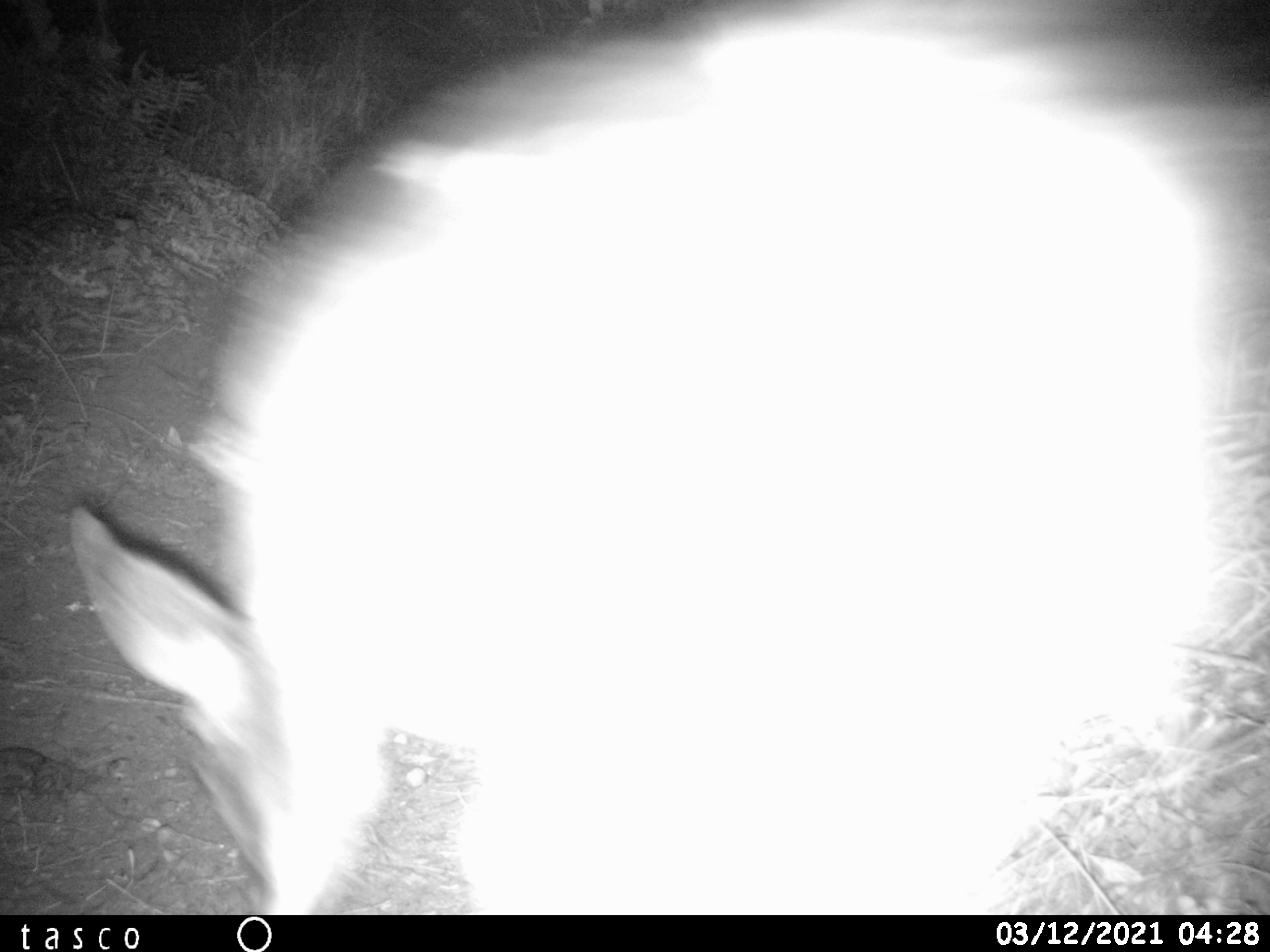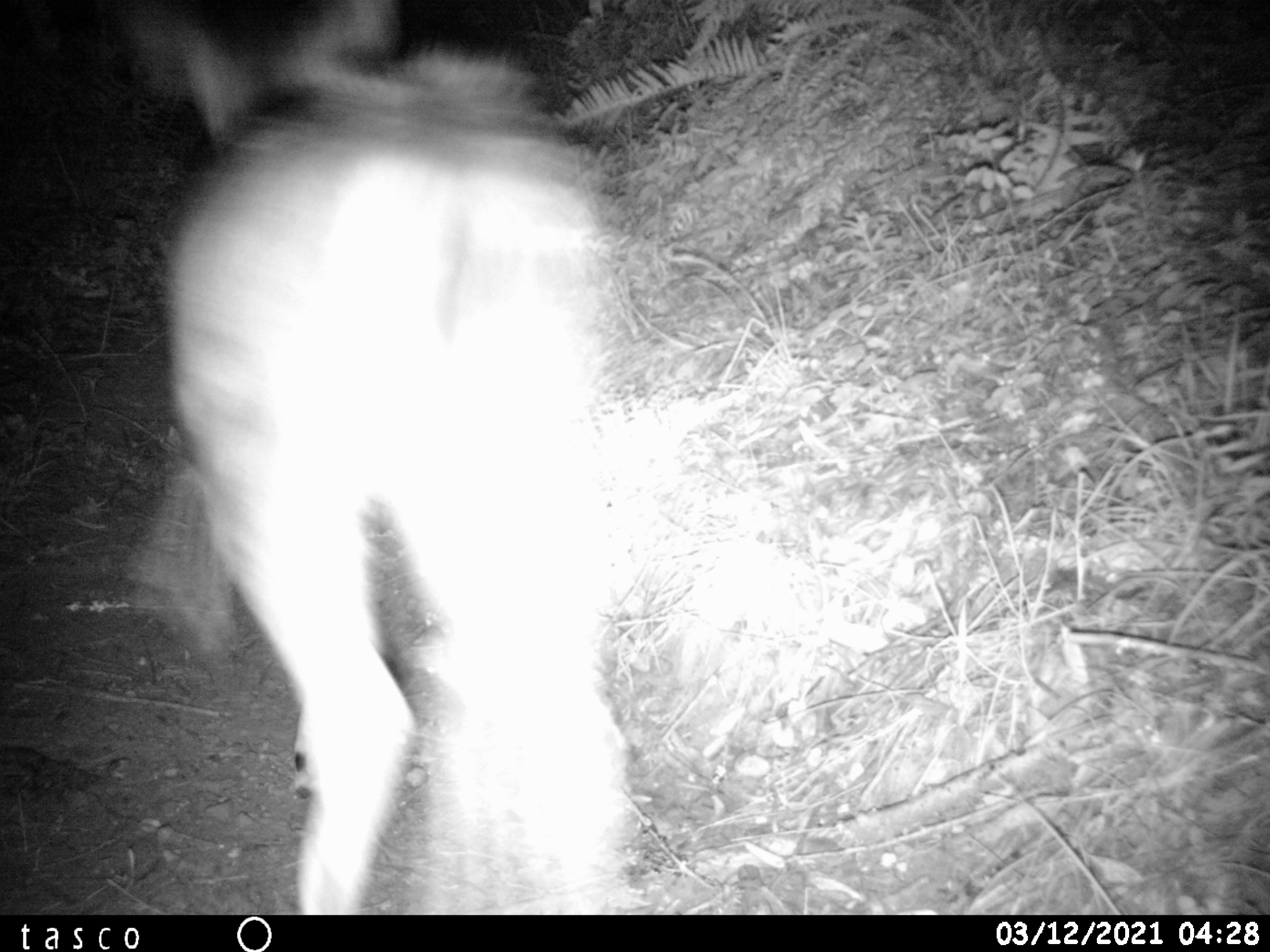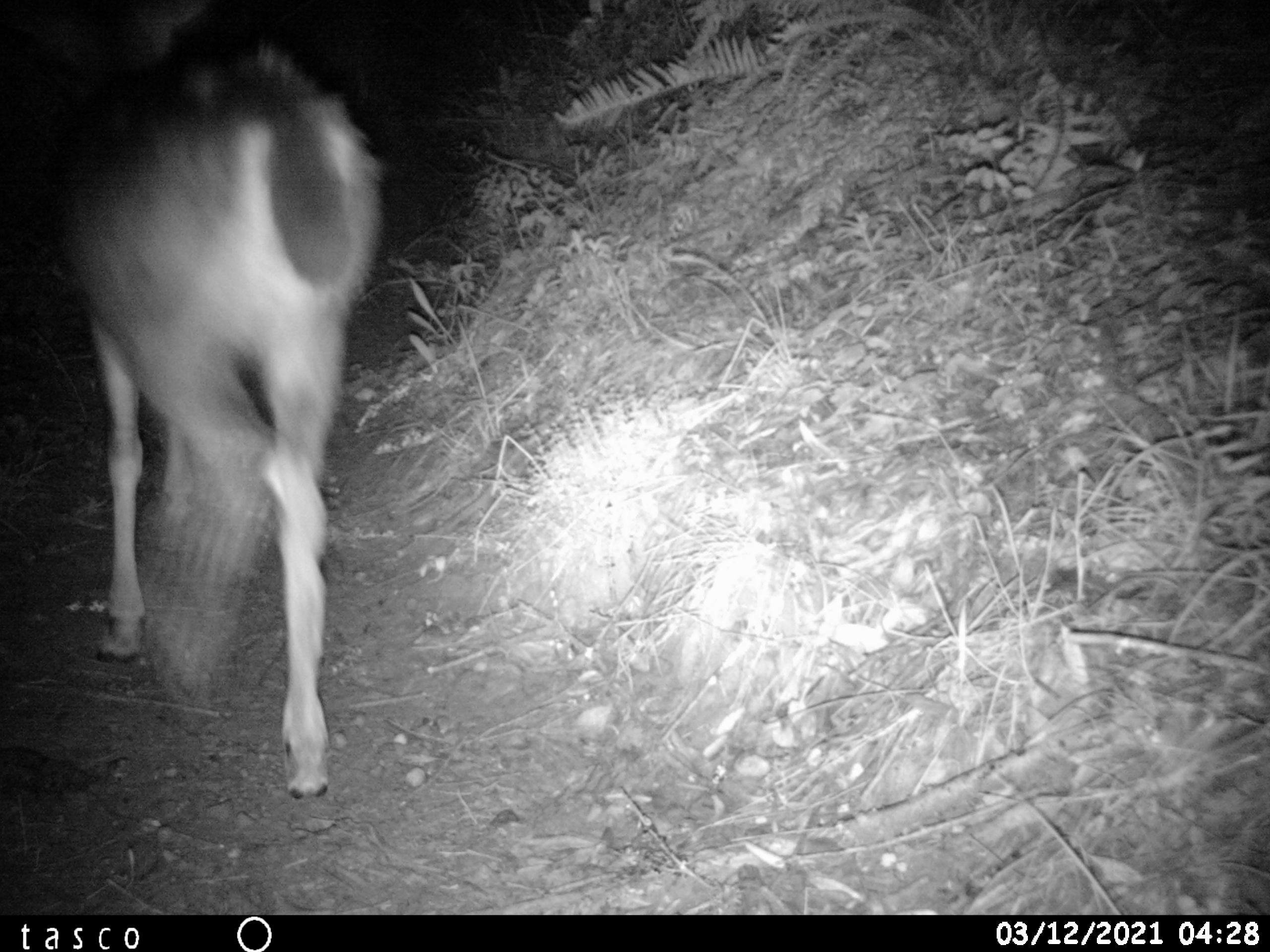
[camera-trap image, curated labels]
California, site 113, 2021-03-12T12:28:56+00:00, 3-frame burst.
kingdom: Animalia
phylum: Chordata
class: Mammalia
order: Artiodactyla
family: Cervidae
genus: Odocoileus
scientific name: Odocoileus hemionus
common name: mule deer